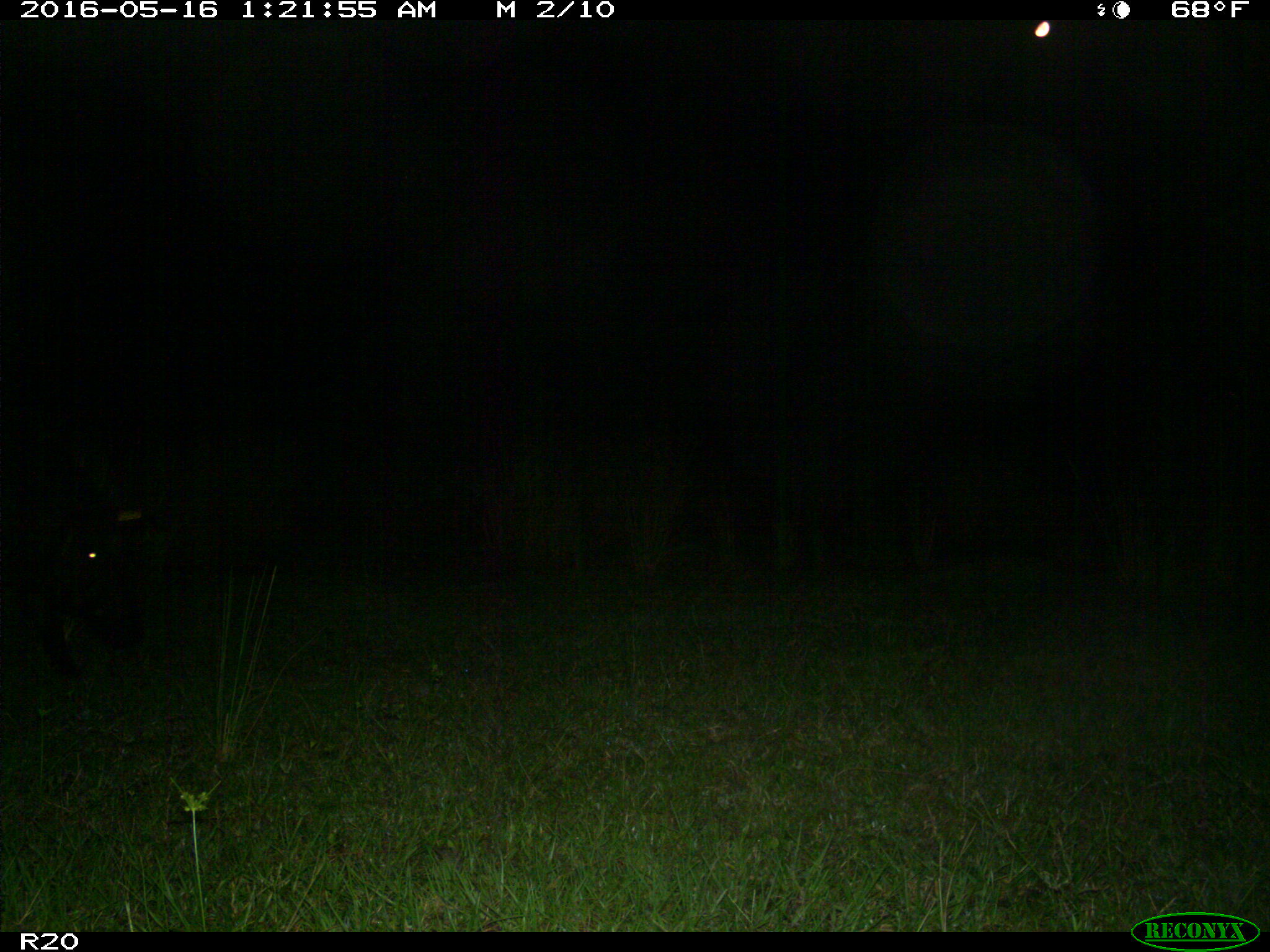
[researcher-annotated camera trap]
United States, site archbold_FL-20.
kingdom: Animalia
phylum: Chordata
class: Mammalia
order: Artiodactyla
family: Suidae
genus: Sus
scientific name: Sus scrofa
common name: wild boar